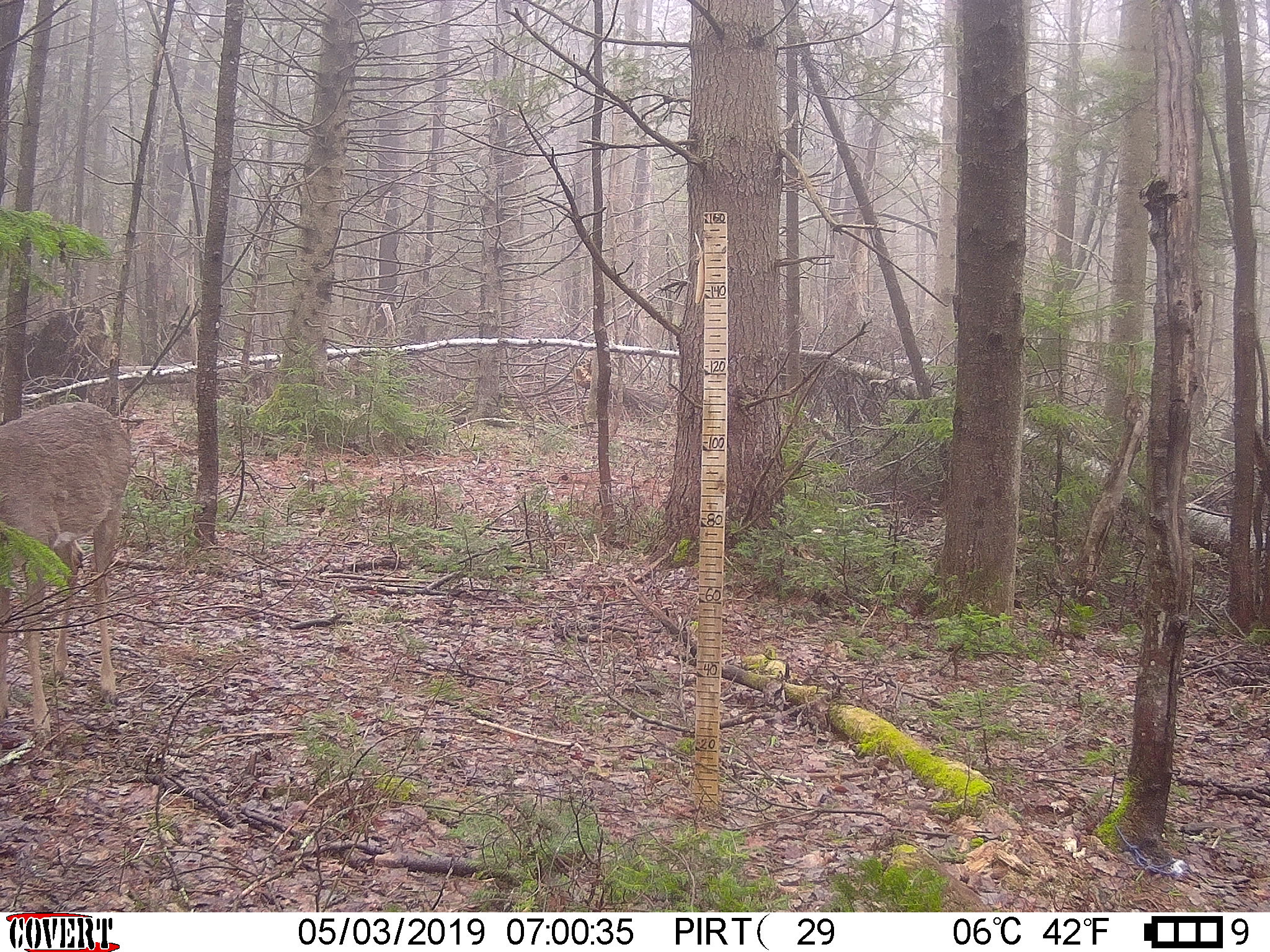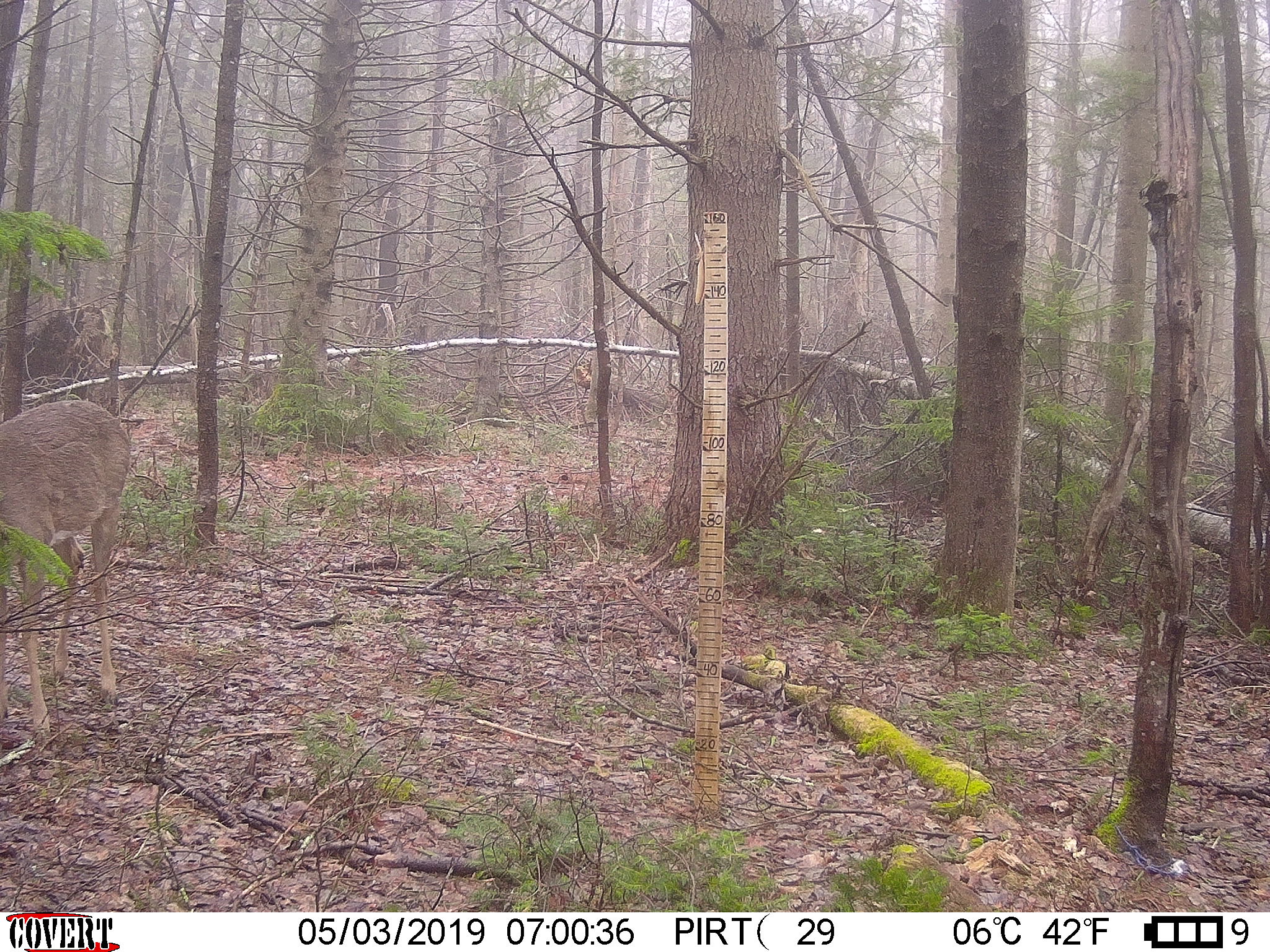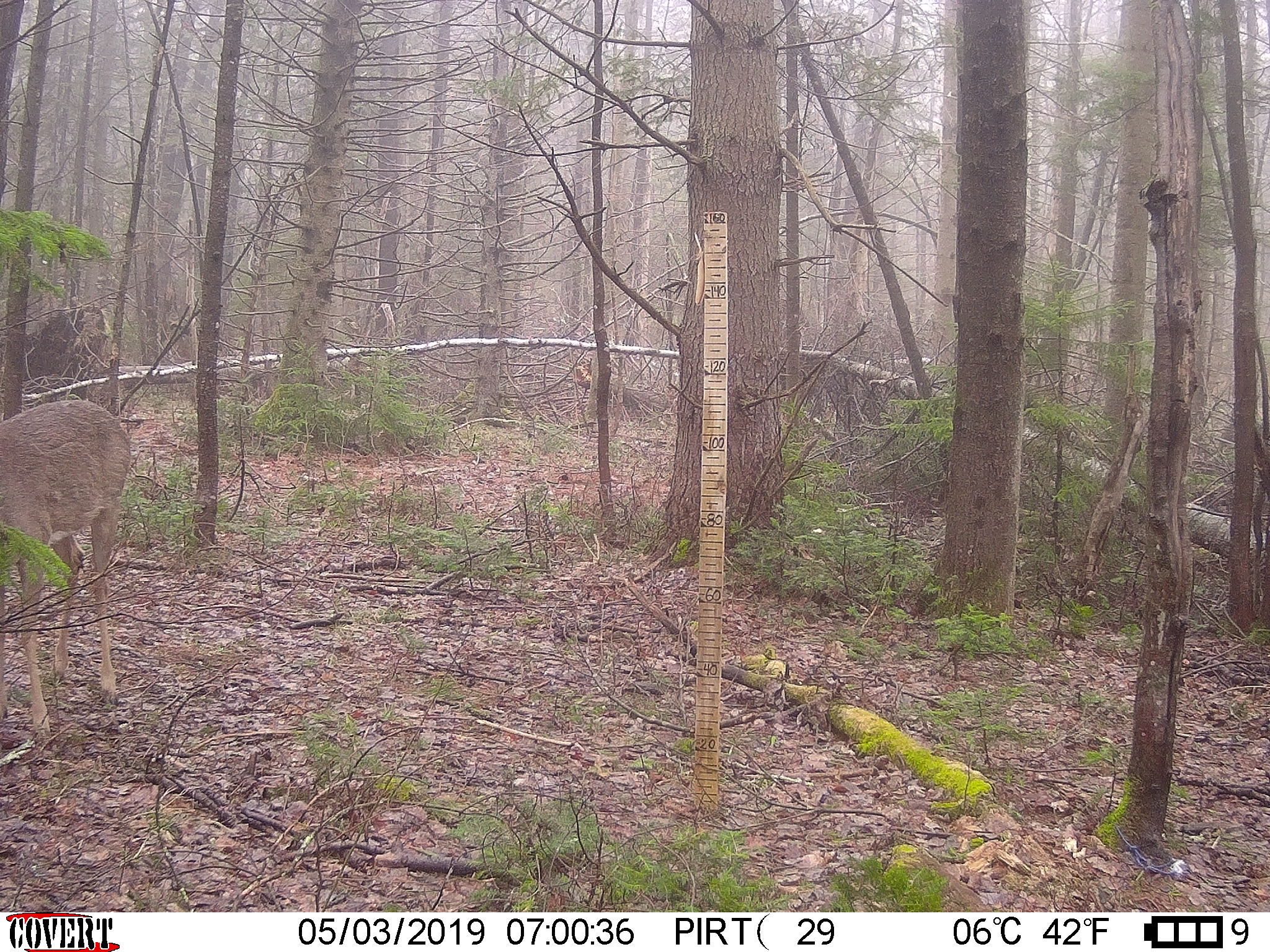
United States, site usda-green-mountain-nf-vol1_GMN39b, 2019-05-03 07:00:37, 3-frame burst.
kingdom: Animalia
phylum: Chordata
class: Mammalia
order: Artiodactyla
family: Cervidae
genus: Odocoileus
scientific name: Odocoileus virginianus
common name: white-tailed deer